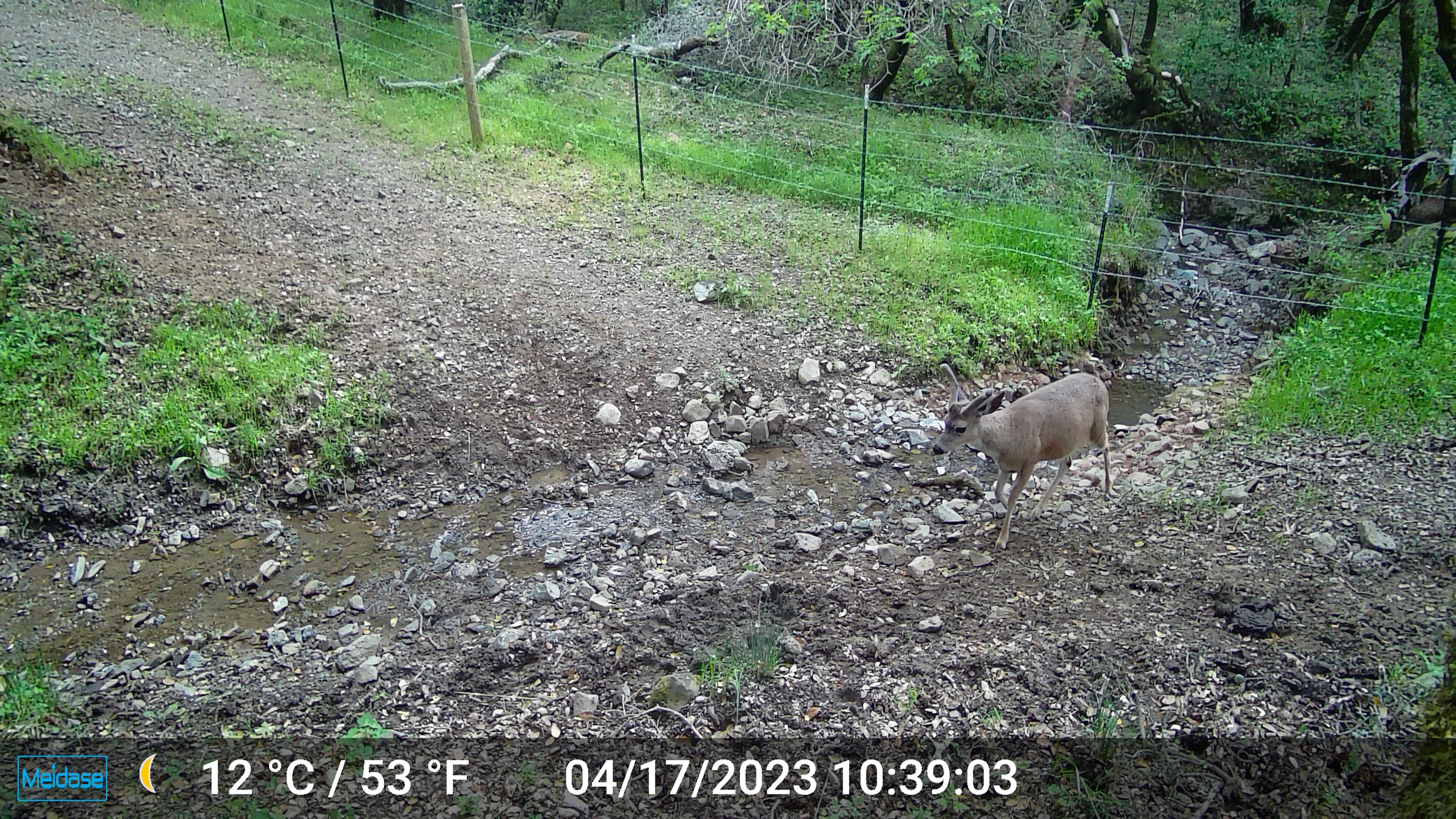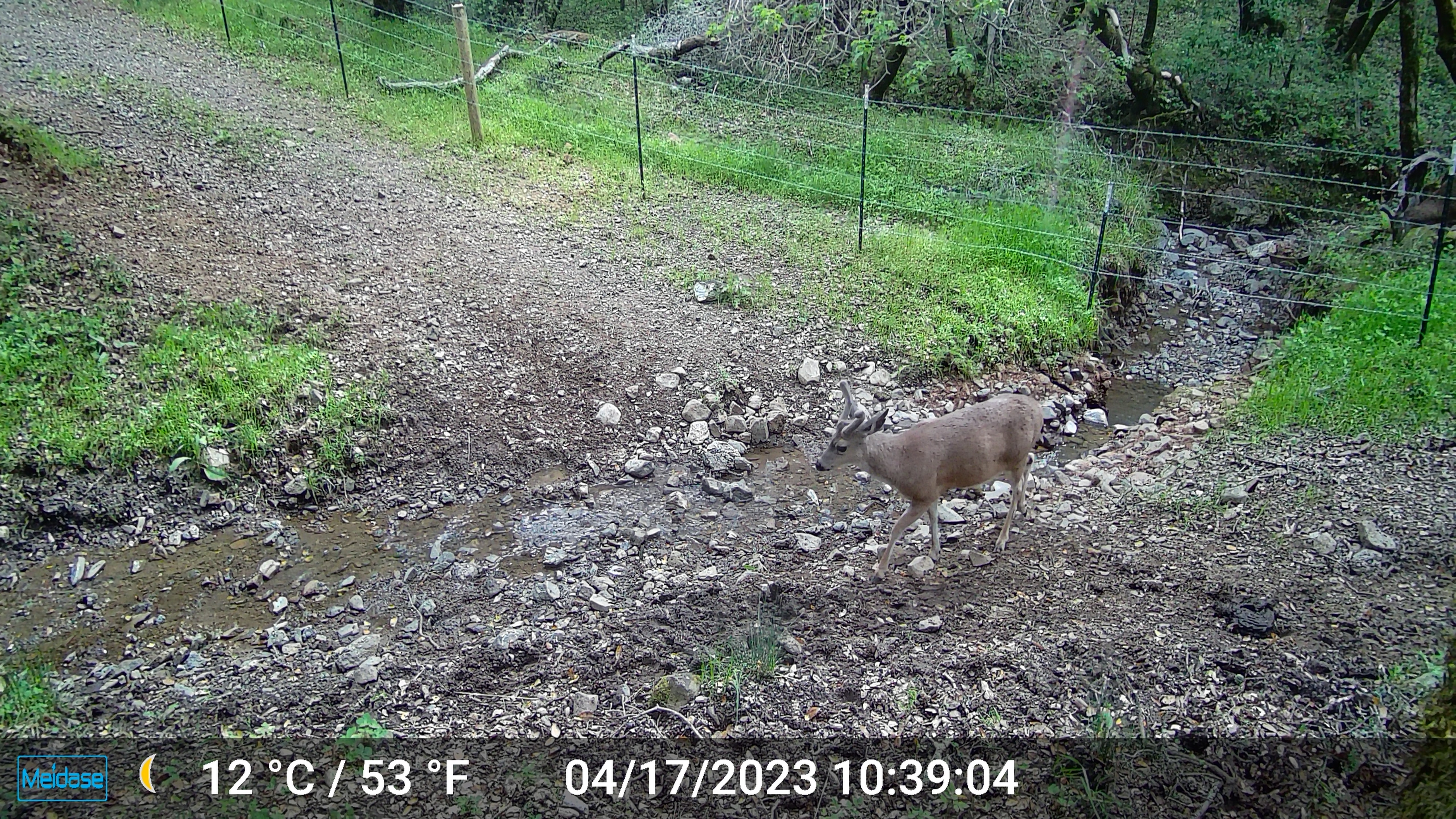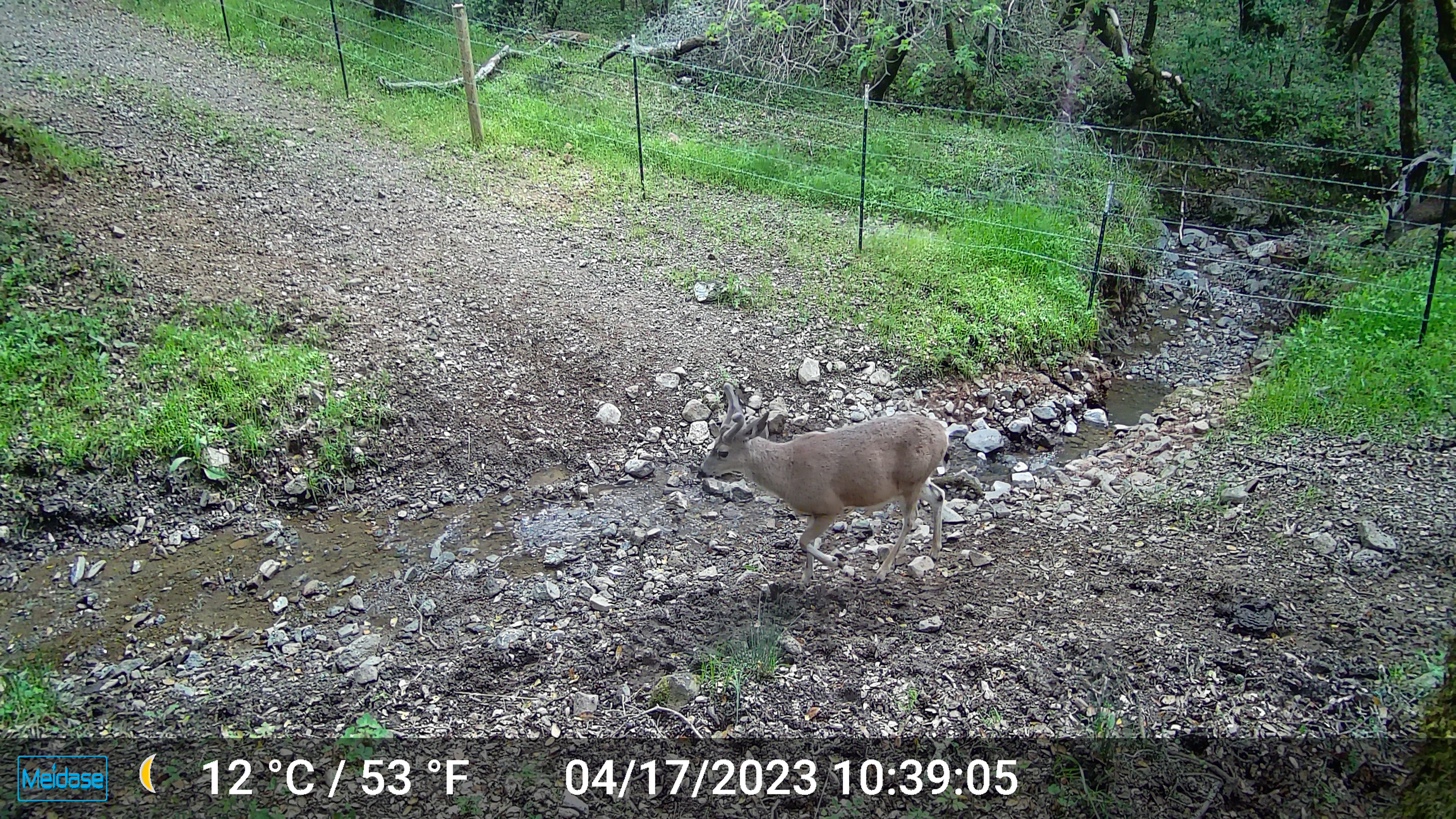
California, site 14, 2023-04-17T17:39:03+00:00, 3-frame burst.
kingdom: Animalia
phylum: Chordata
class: Mammalia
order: Artiodactyla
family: Cervidae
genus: Odocoileus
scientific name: Odocoileus hemionus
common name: mule deer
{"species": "mule deer (Odocoileus hemionus)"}